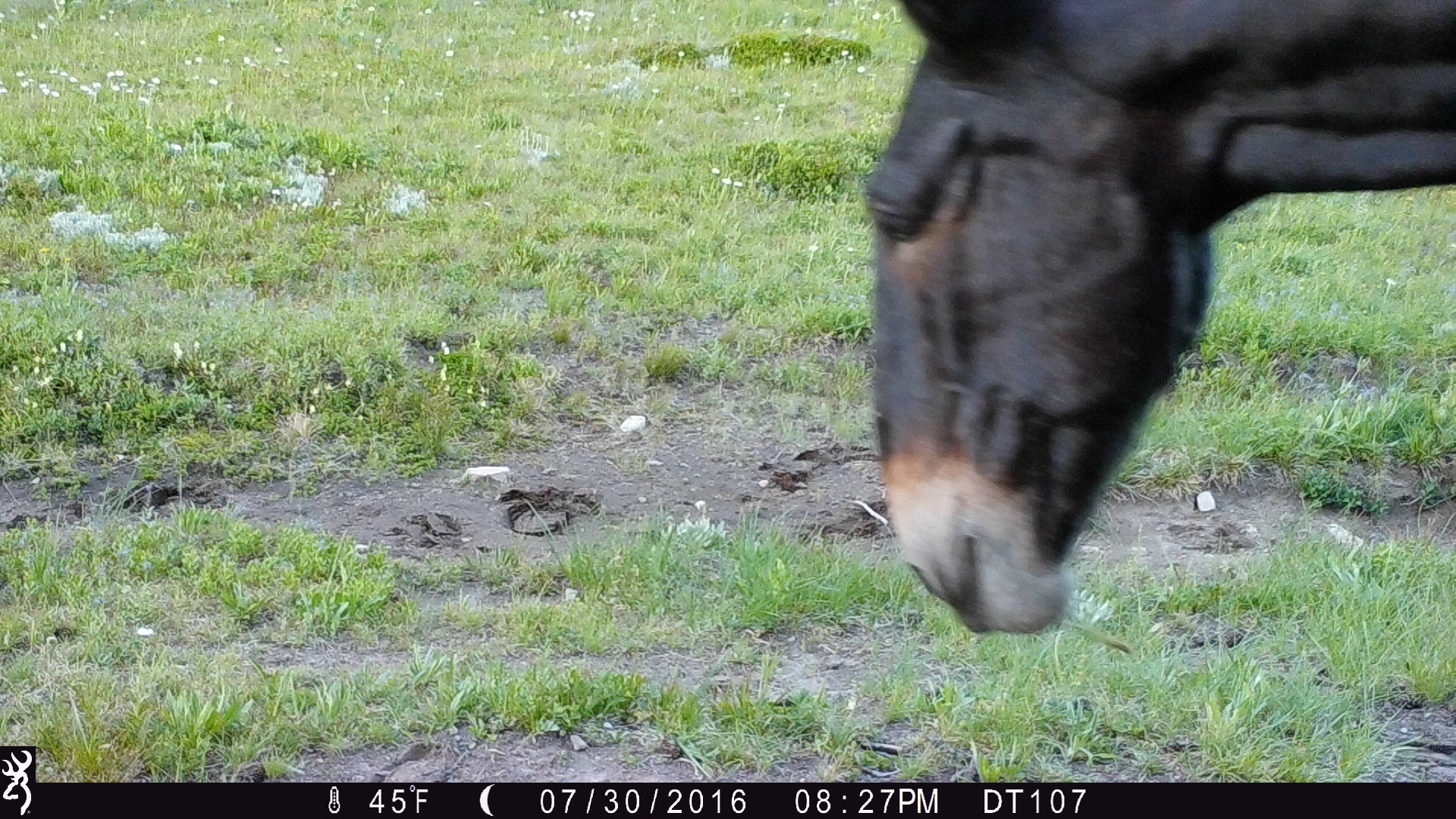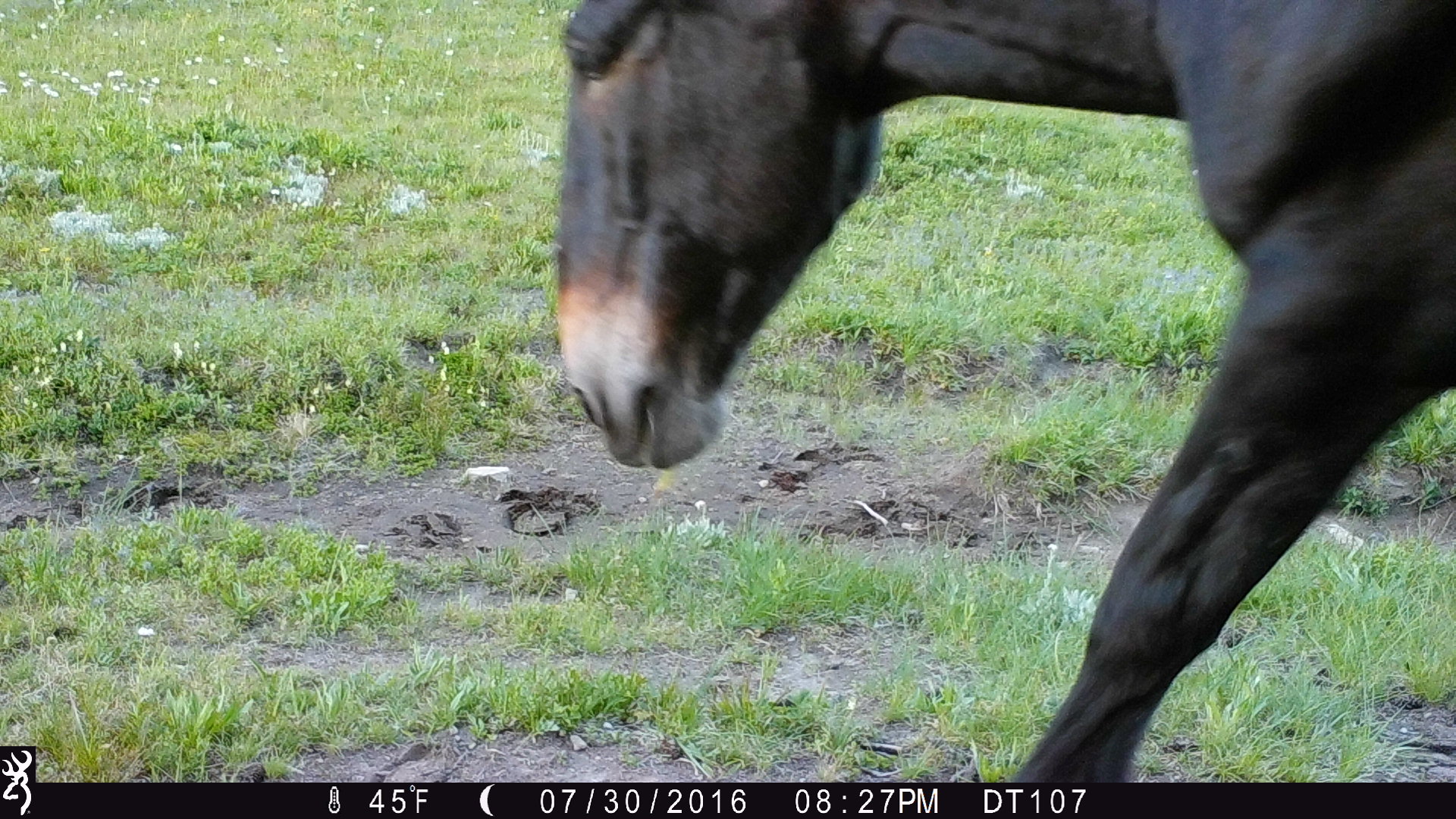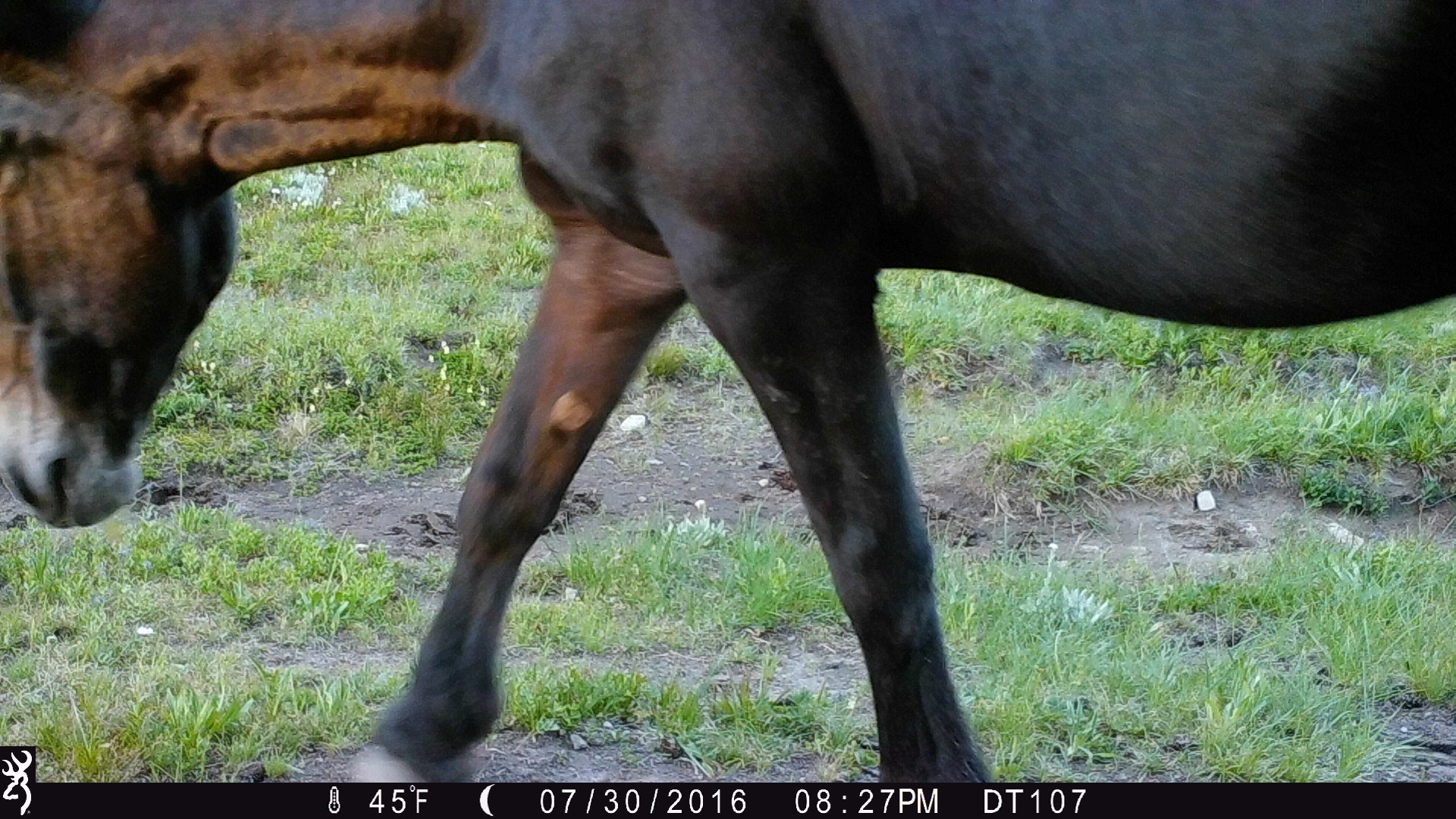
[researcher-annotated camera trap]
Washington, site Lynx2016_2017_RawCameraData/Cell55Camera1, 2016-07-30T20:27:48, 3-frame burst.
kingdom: Animalia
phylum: Chordata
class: Mammalia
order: Perissodactyla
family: Equidae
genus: Equus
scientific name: Equus caballus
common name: domestic horse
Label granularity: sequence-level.